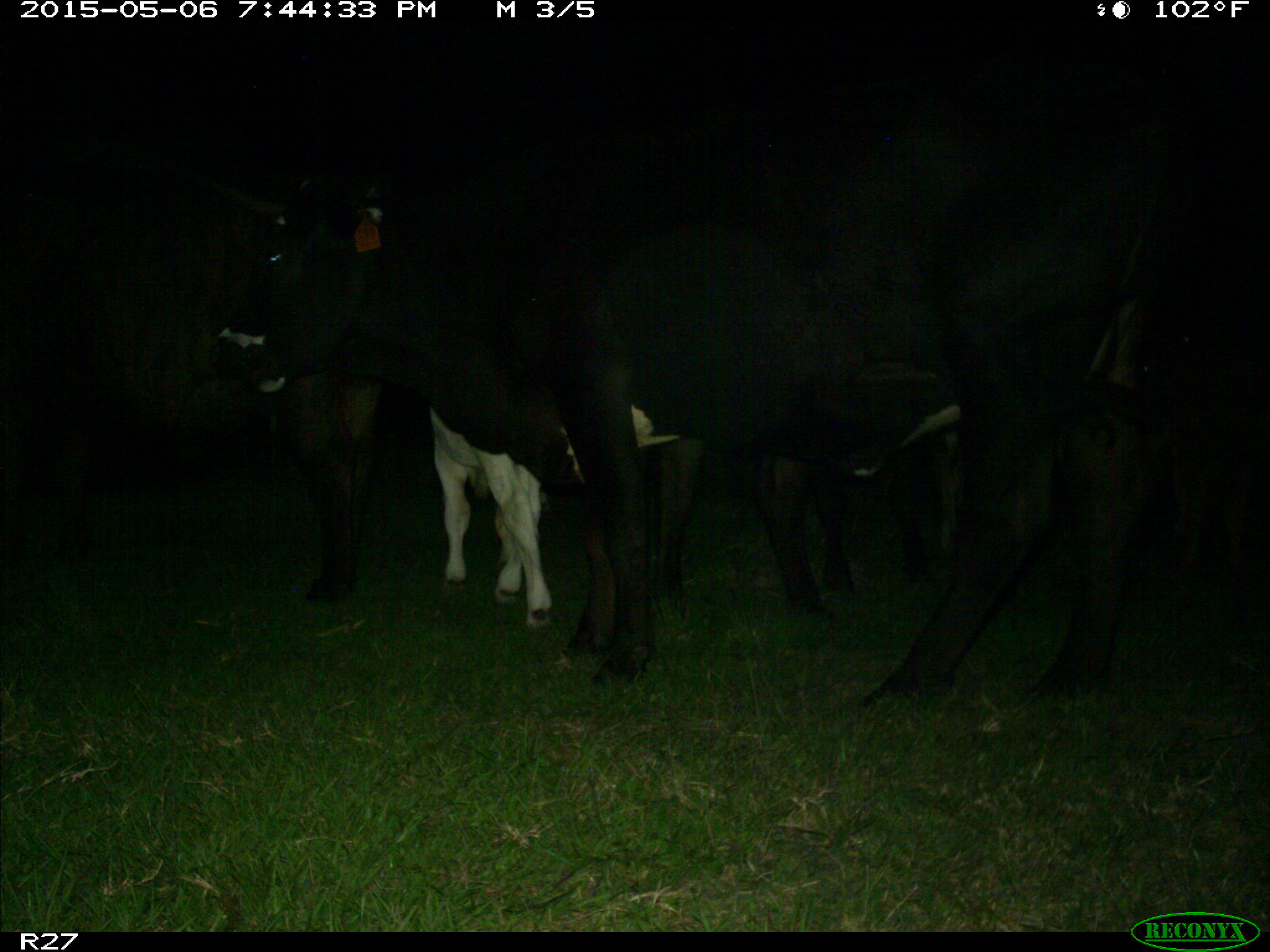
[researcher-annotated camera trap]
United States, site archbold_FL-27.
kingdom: Animalia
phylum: Chordata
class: Mammalia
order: Artiodactyla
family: Bovidae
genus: Bos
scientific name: Bos taurus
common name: domestic cow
Bos taurus (domestic cow).